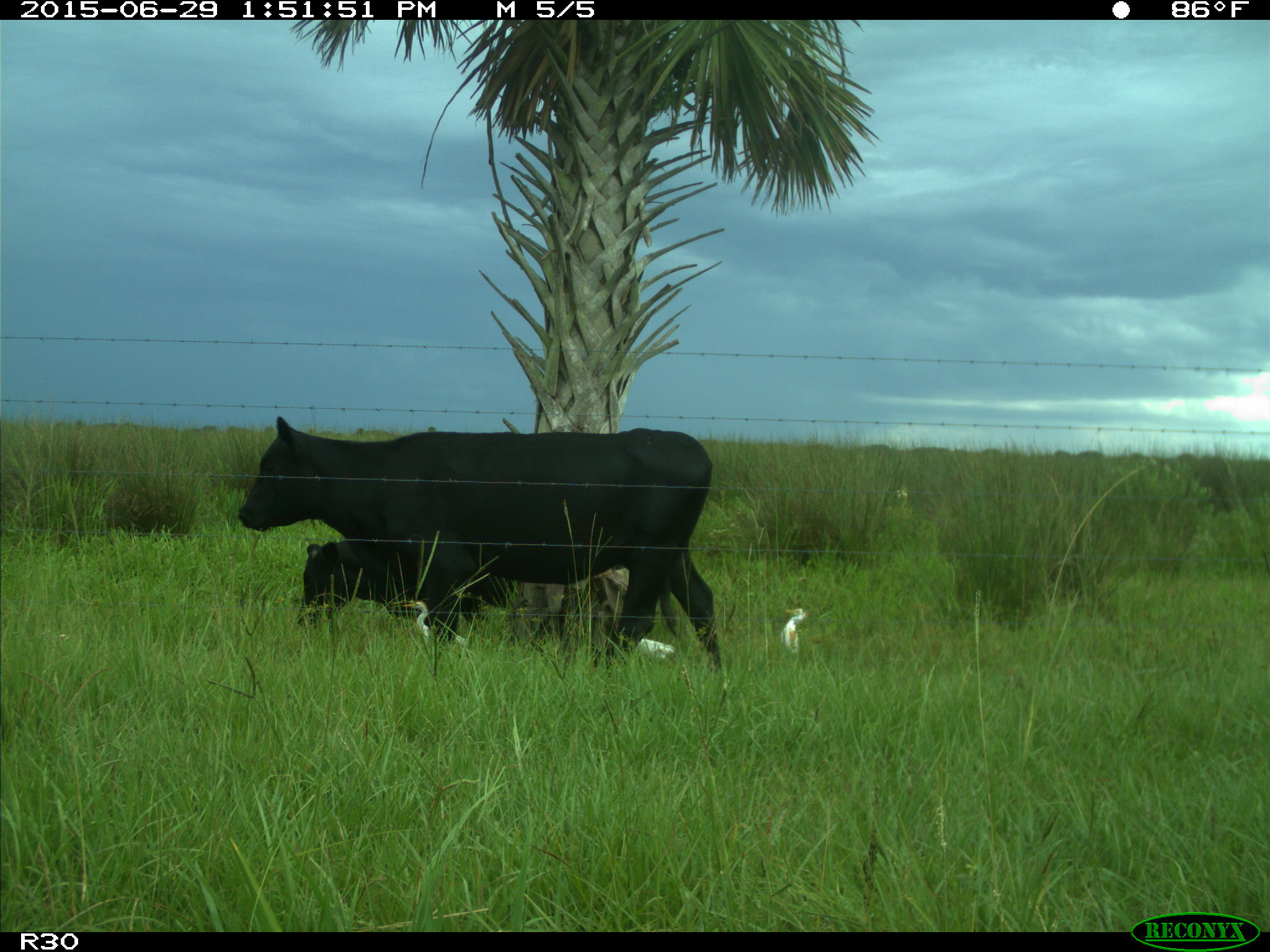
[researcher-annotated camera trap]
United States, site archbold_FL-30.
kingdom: Animalia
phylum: Chordata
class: Mammalia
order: Artiodactyla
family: Bovidae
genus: Bos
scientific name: Bos taurus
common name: domestic cow